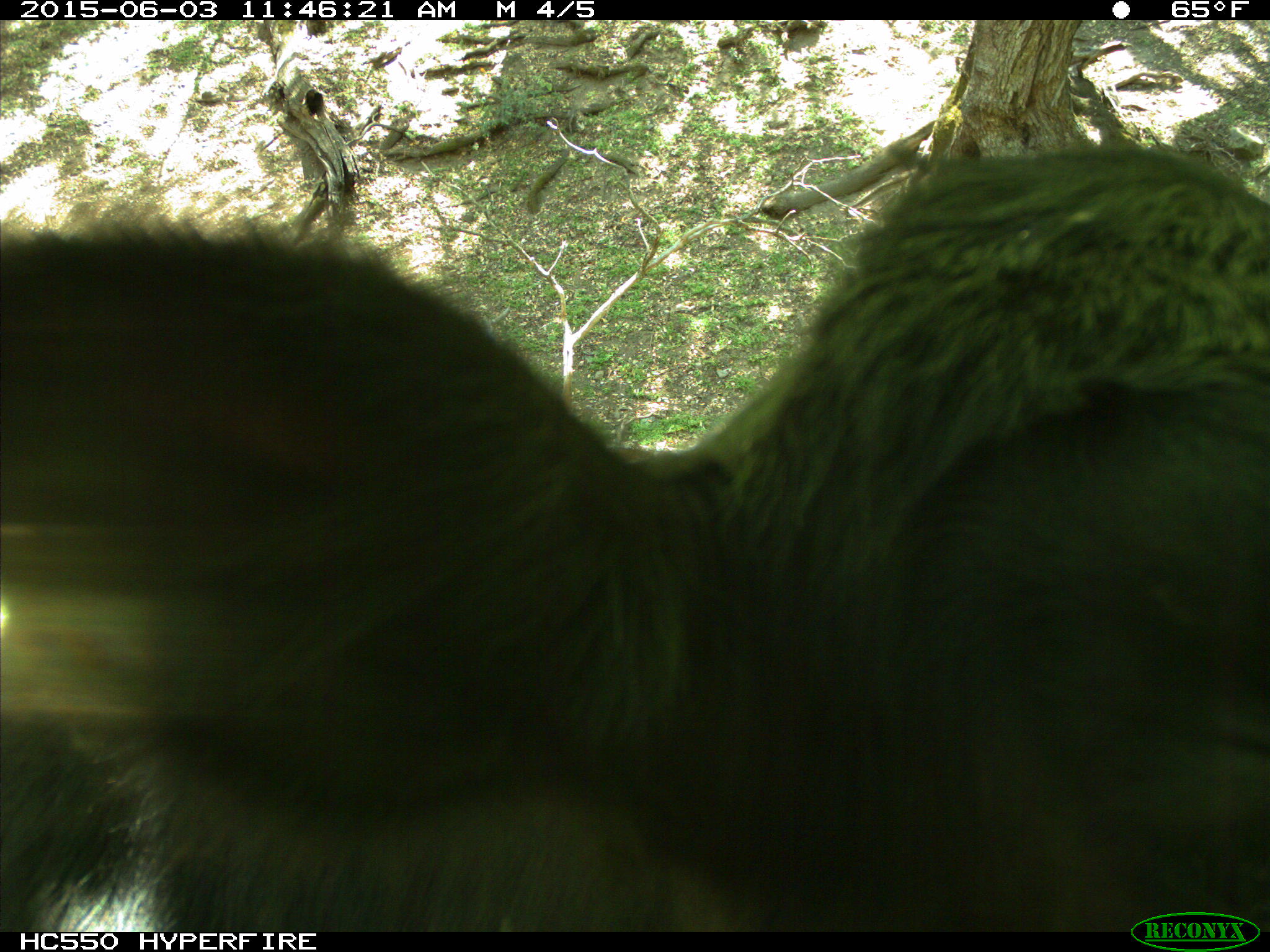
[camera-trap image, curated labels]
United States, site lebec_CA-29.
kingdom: Animalia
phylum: Chordata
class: Mammalia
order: Artiodactyla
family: Bovidae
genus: Bos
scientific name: Bos taurus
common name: domestic cow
Bos taurus (domestic cow).